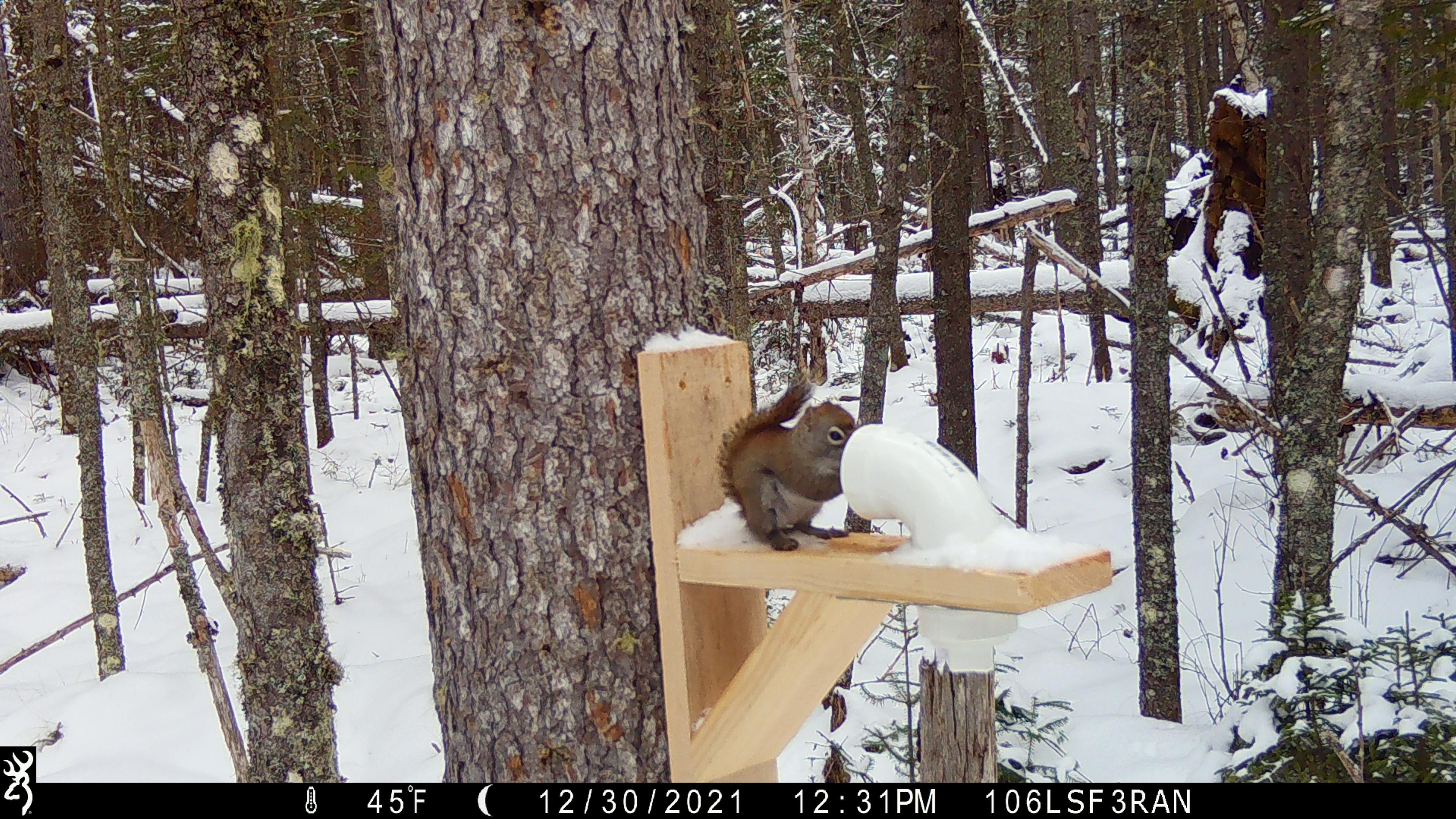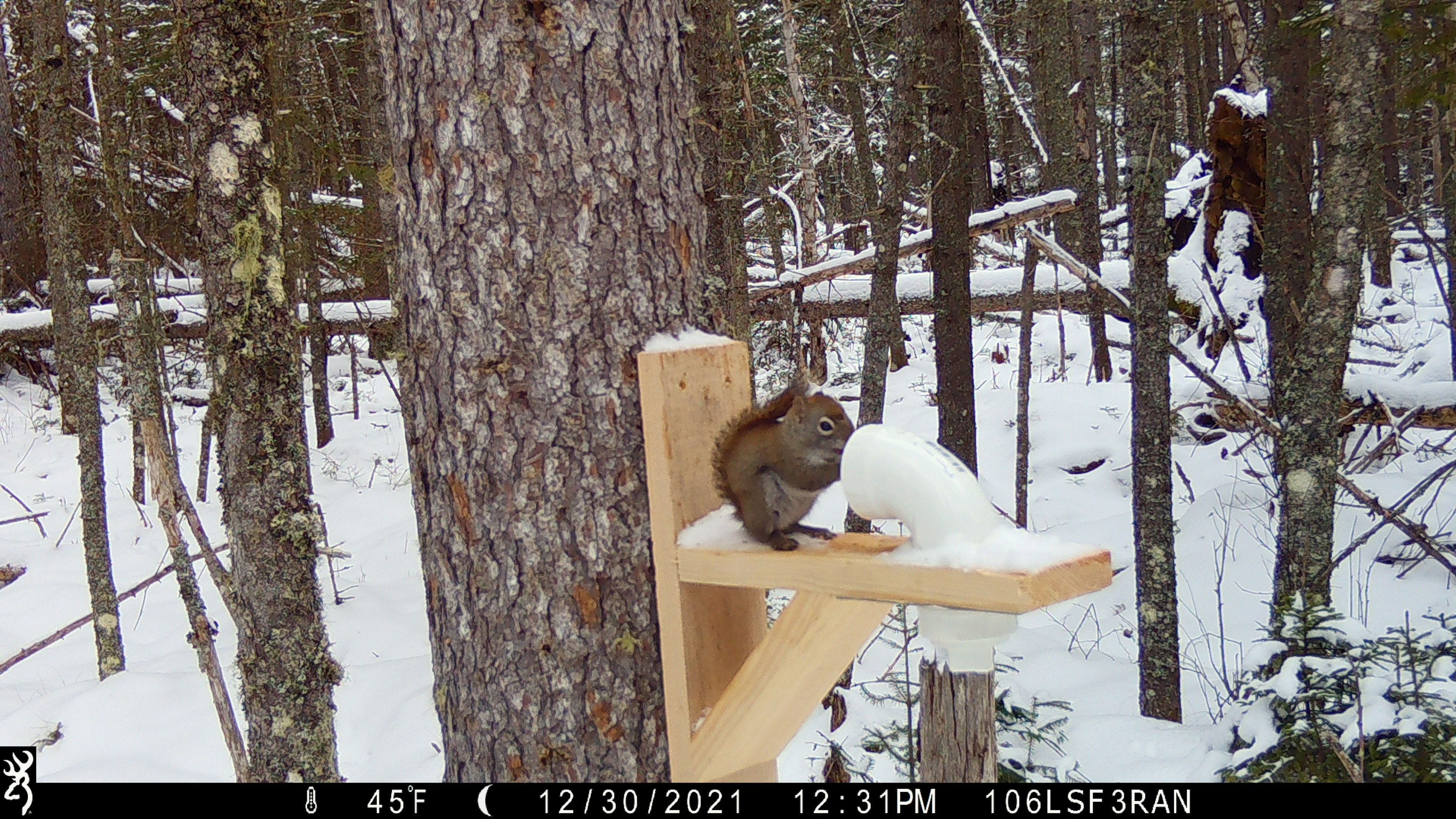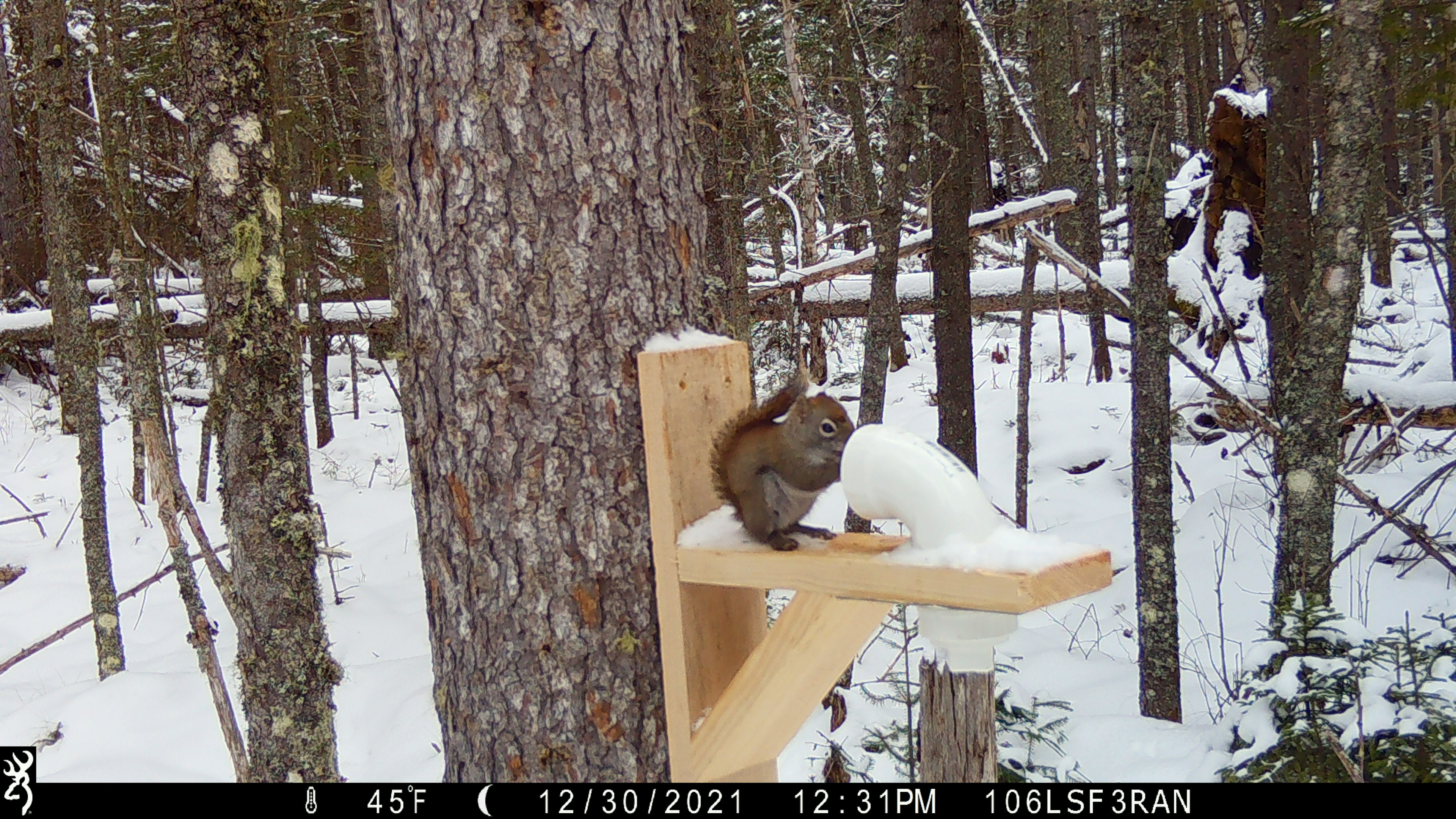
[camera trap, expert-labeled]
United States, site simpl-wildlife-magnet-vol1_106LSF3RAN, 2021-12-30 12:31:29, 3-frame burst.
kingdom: Animalia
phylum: Chordata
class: Mammalia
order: Rodentia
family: Sciuridae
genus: Tamiasciurus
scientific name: Tamiasciurus hudsonicus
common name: red squirrel